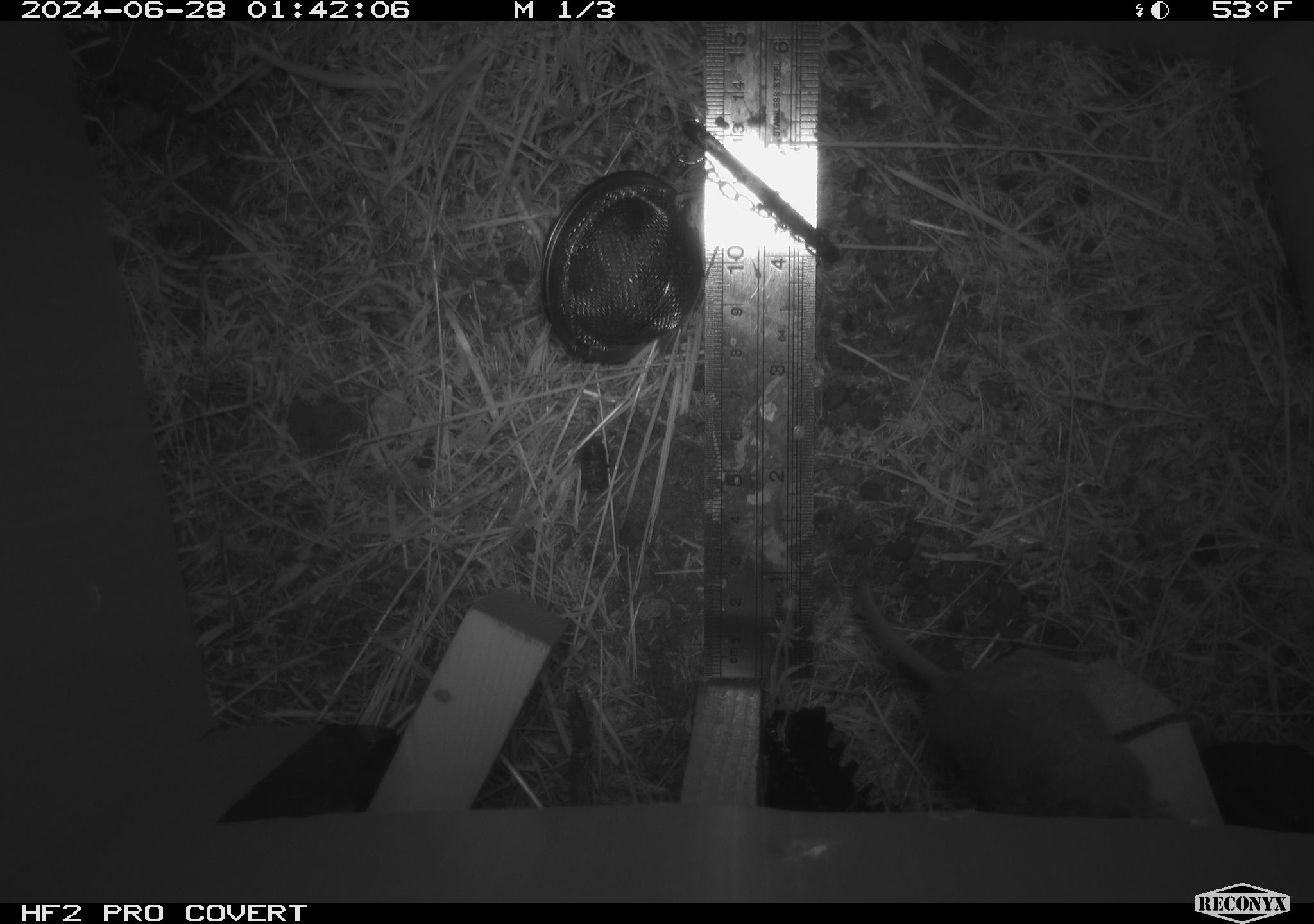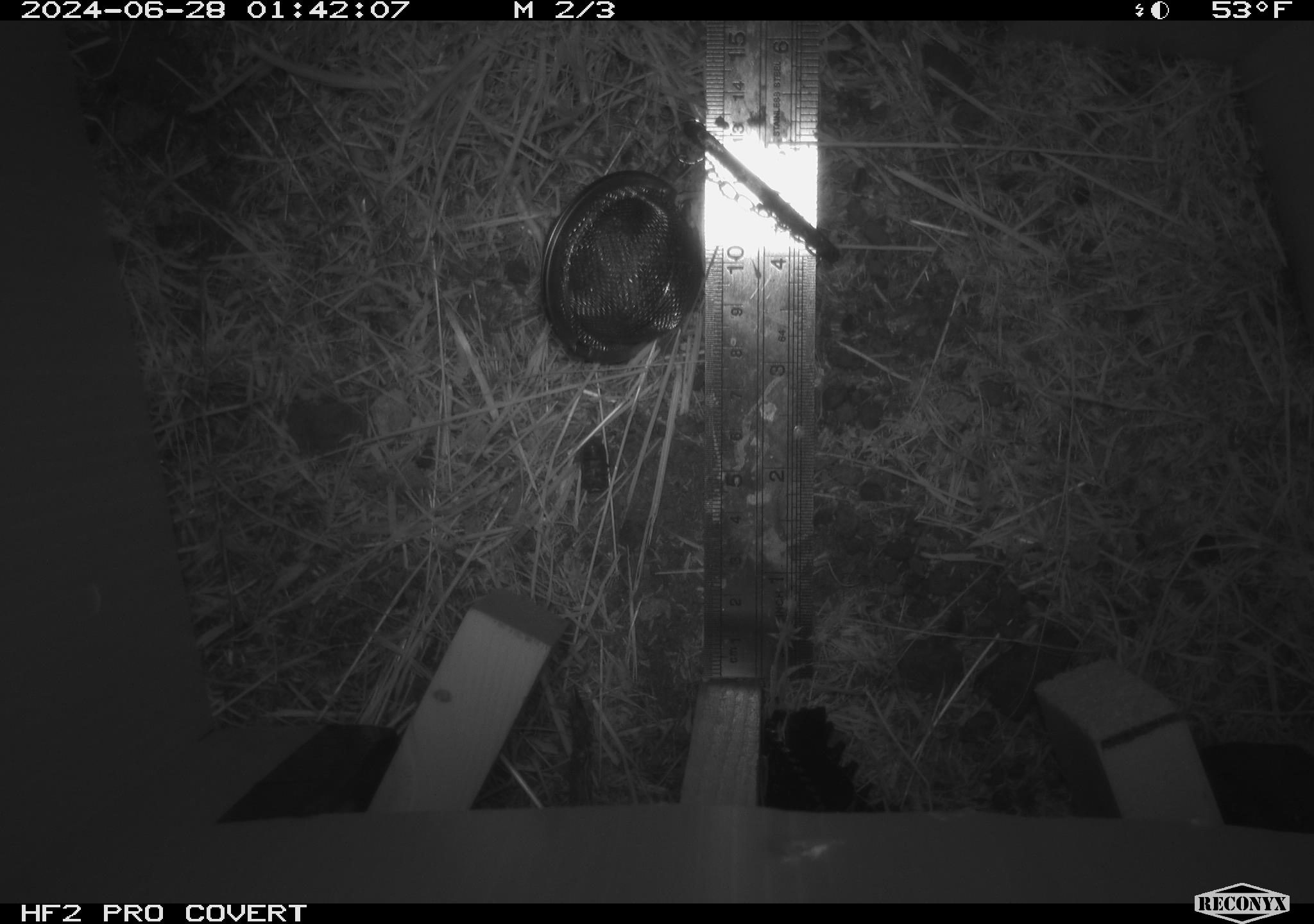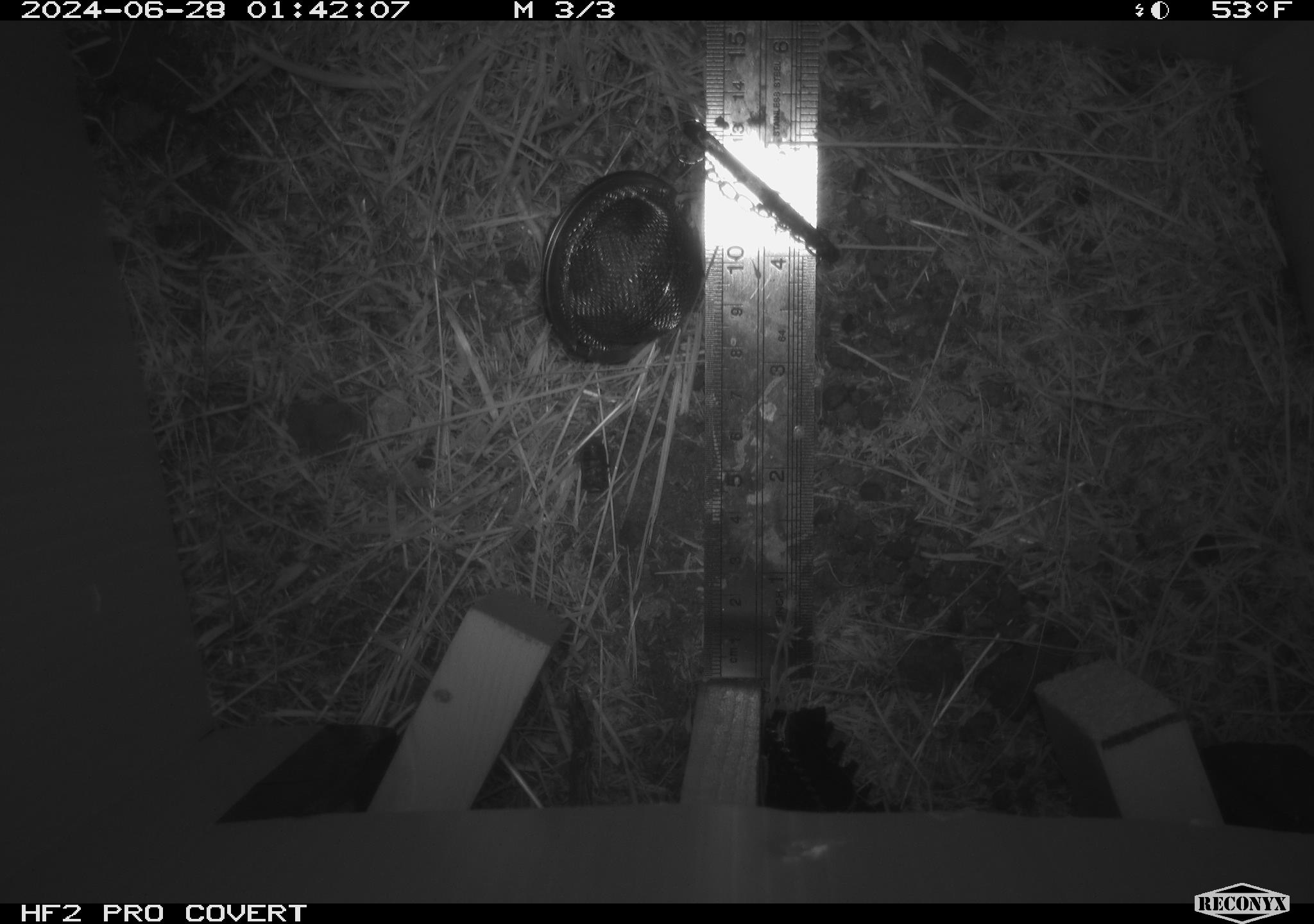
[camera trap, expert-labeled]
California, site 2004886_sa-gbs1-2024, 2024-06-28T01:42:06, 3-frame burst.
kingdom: Animalia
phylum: Chordata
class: Mammalia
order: Rodentia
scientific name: Rodentia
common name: mouse species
Mouse species (Rodentia).